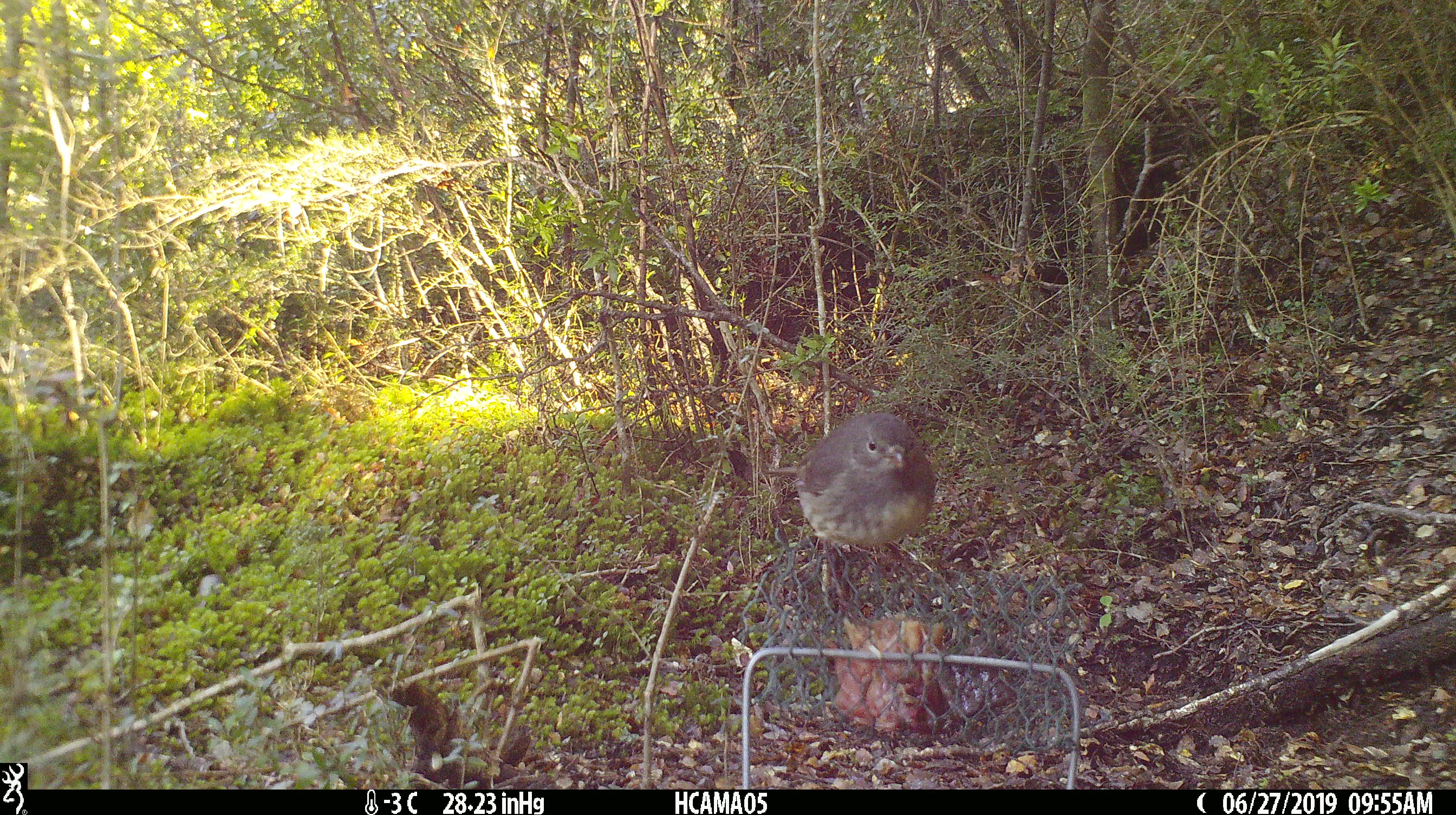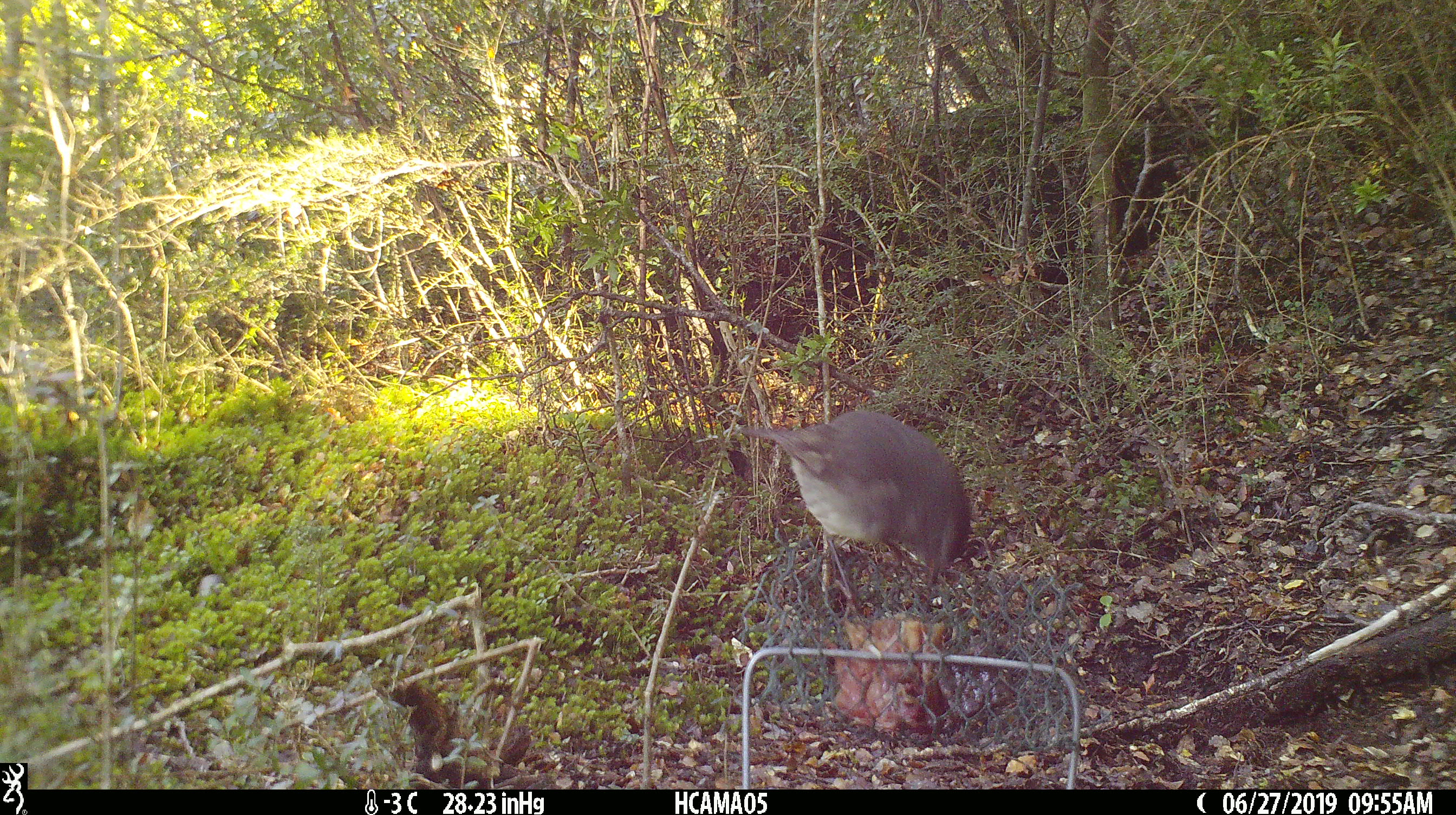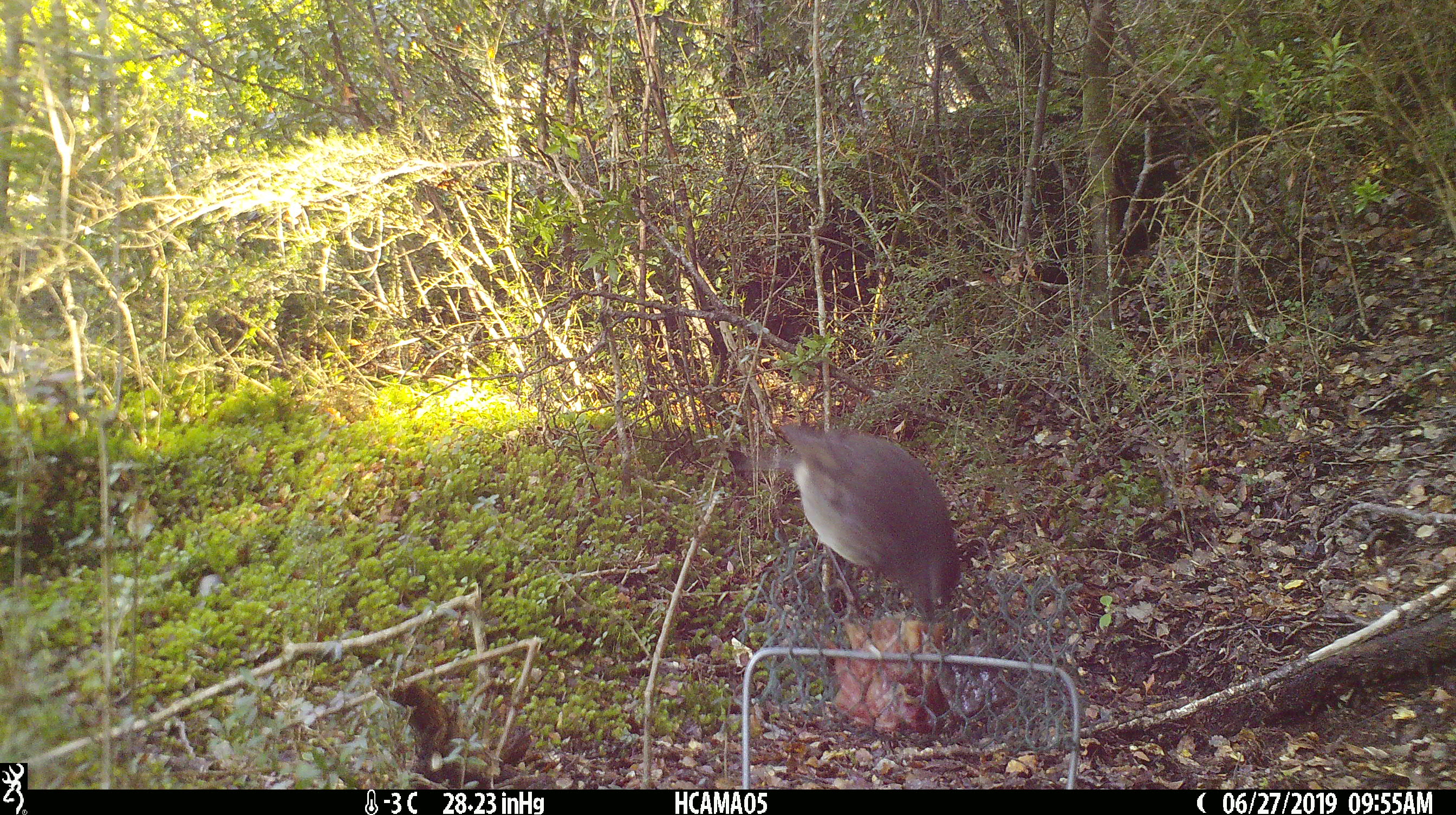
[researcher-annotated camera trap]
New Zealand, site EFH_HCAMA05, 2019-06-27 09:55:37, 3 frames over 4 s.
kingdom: Animalia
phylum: Chordata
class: Aves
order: Passeriformes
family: Petroicidae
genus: Petroica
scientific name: Petroica australis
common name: new zealand robin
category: robin